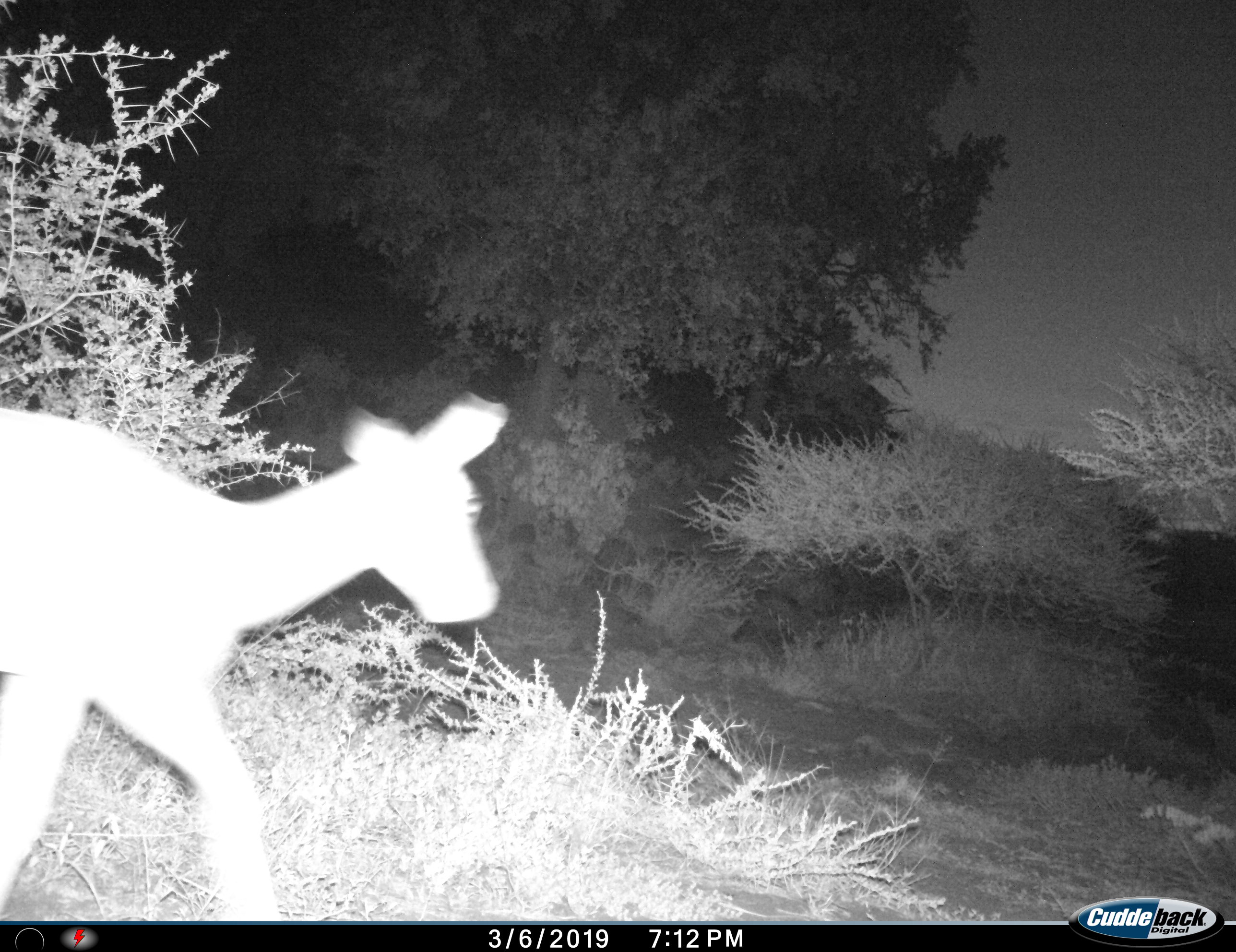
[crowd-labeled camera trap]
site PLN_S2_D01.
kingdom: Animalia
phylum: Chordata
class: Mammalia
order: Artiodactyla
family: Bovidae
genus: Aepyceros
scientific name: Aepyceros melampus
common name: impala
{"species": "impala (Aepyceros melampus)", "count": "1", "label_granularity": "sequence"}